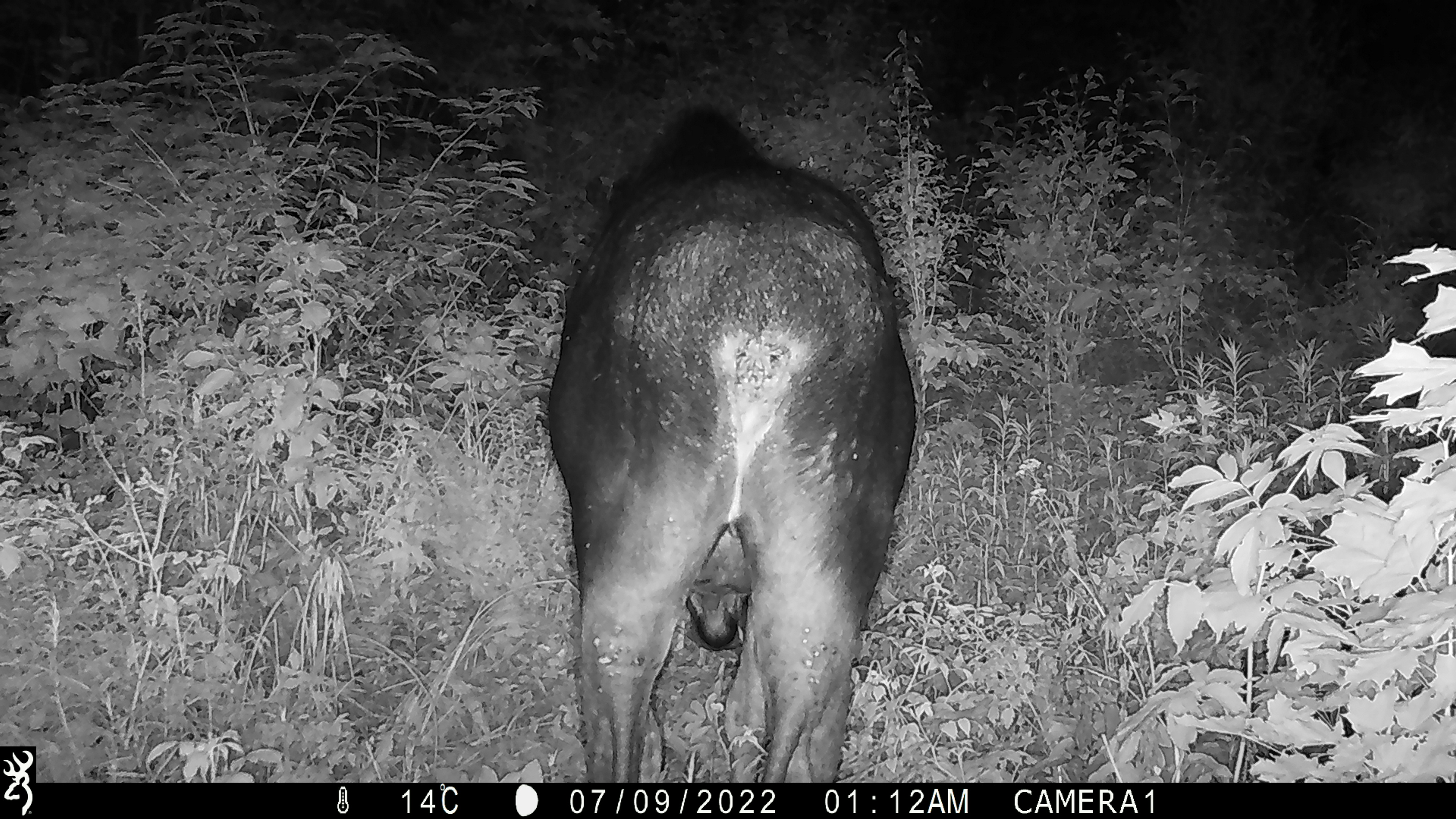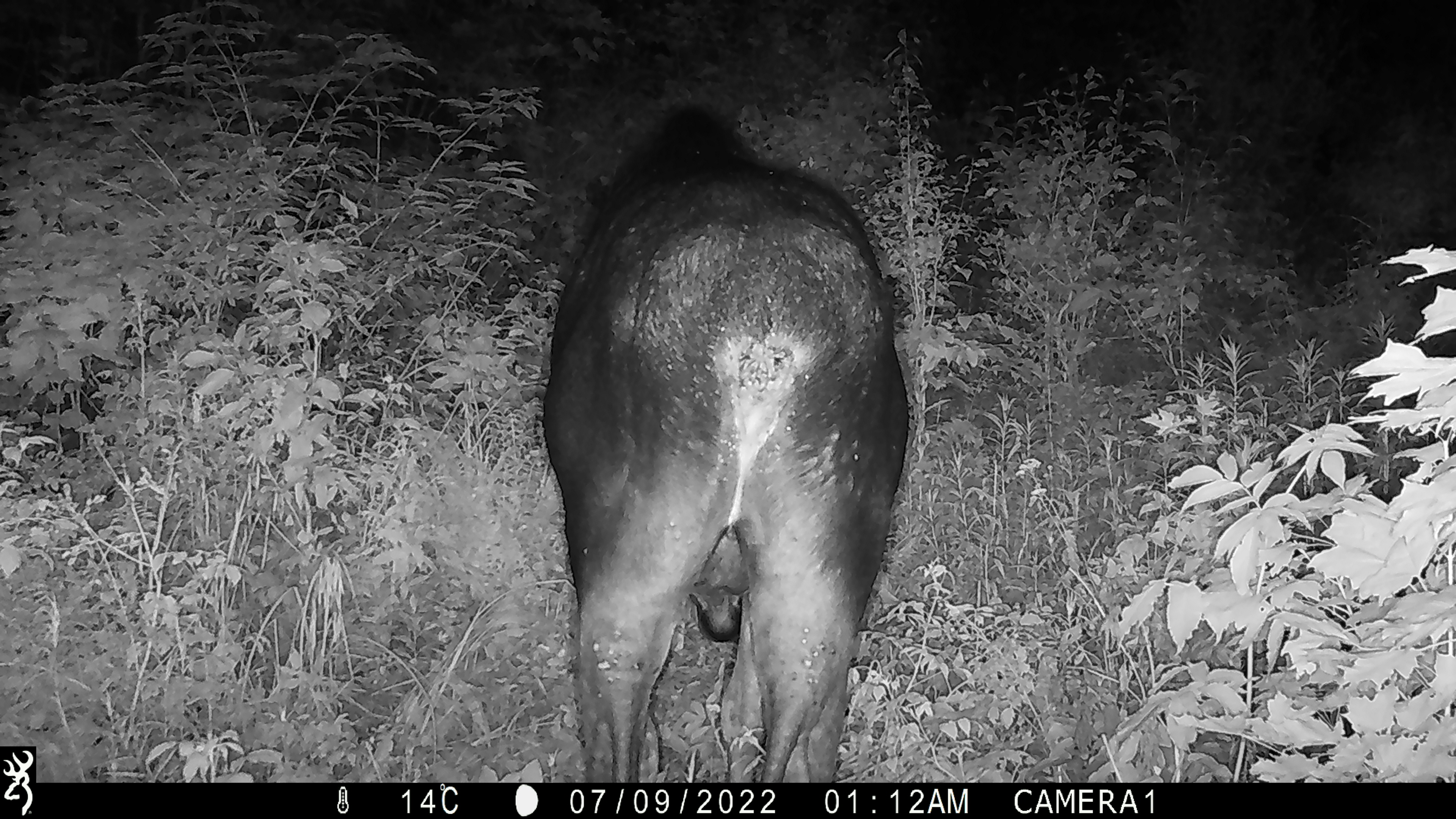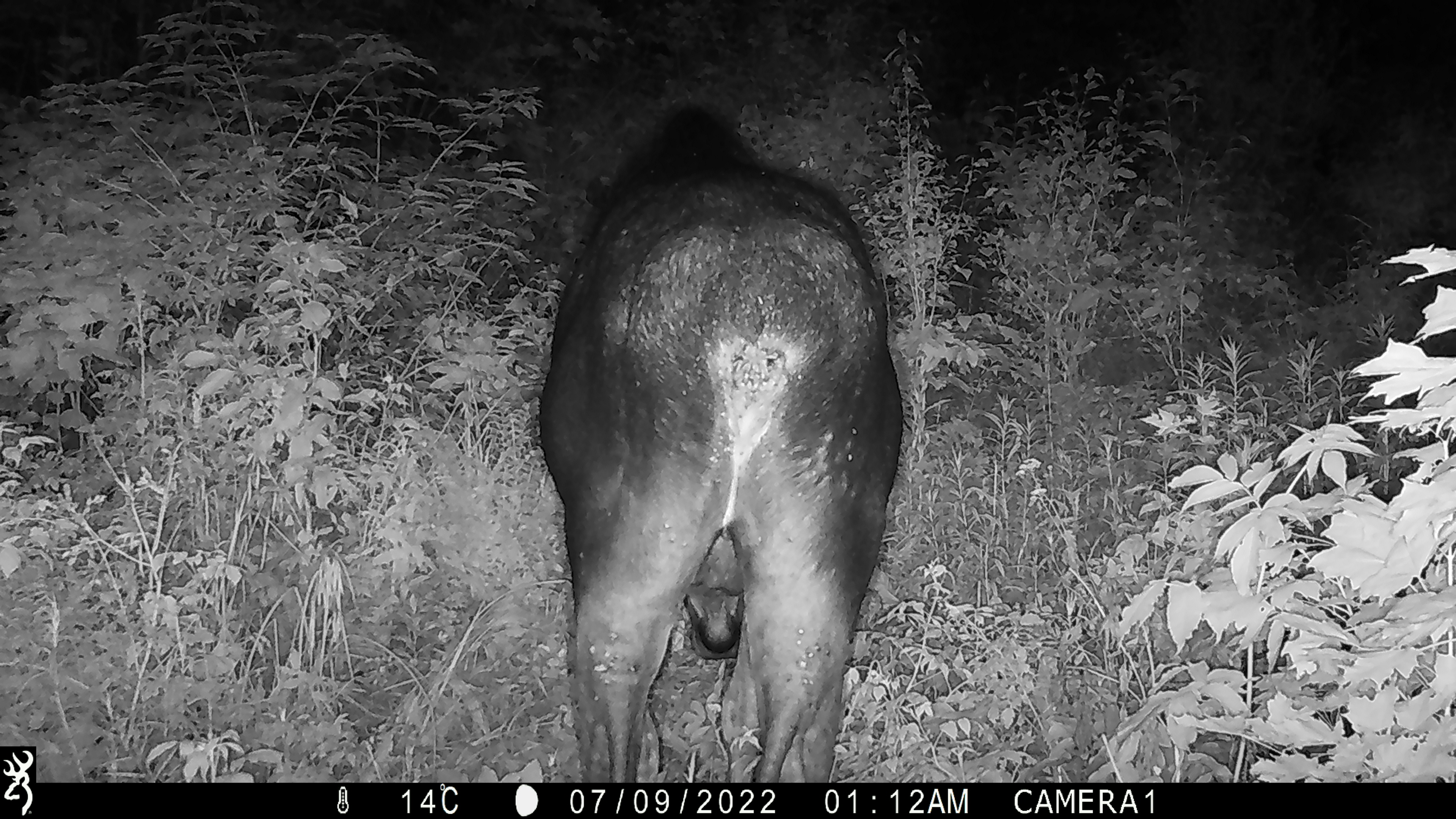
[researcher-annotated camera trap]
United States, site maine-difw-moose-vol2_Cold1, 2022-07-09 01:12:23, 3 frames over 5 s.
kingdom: Animalia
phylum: Chordata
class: Mammalia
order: Artiodactyla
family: Cervidae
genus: Alces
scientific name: Alces alces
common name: moose